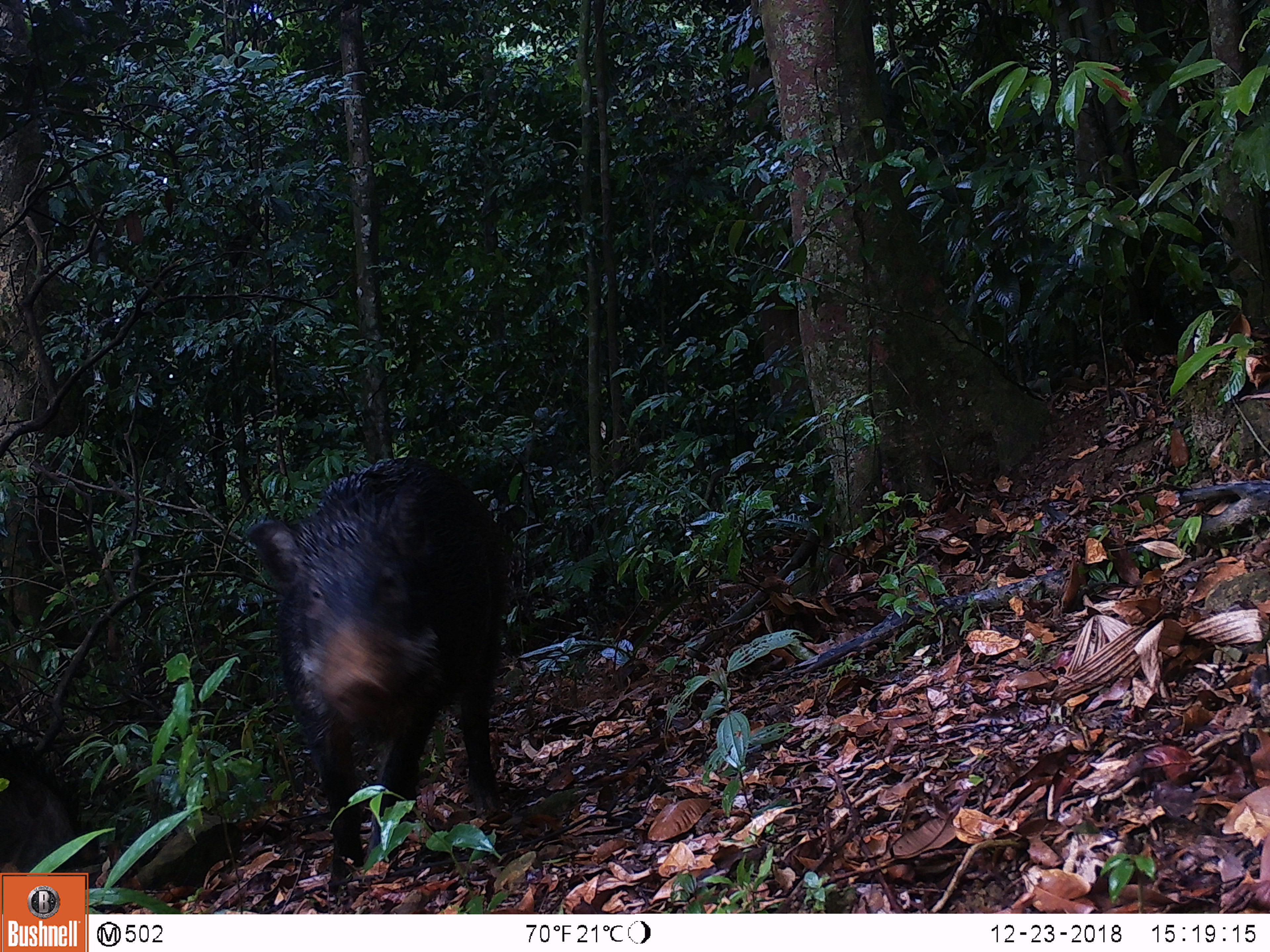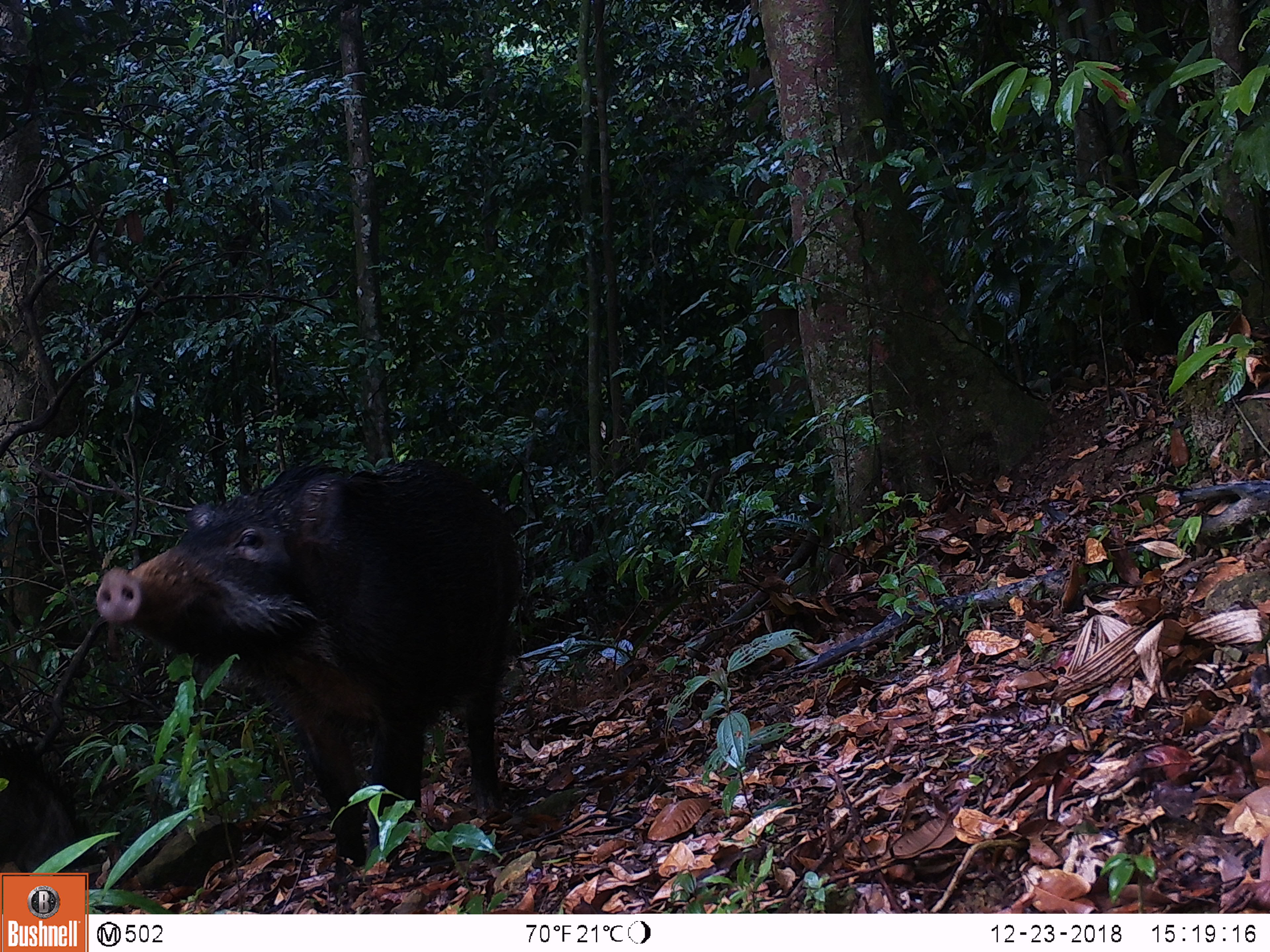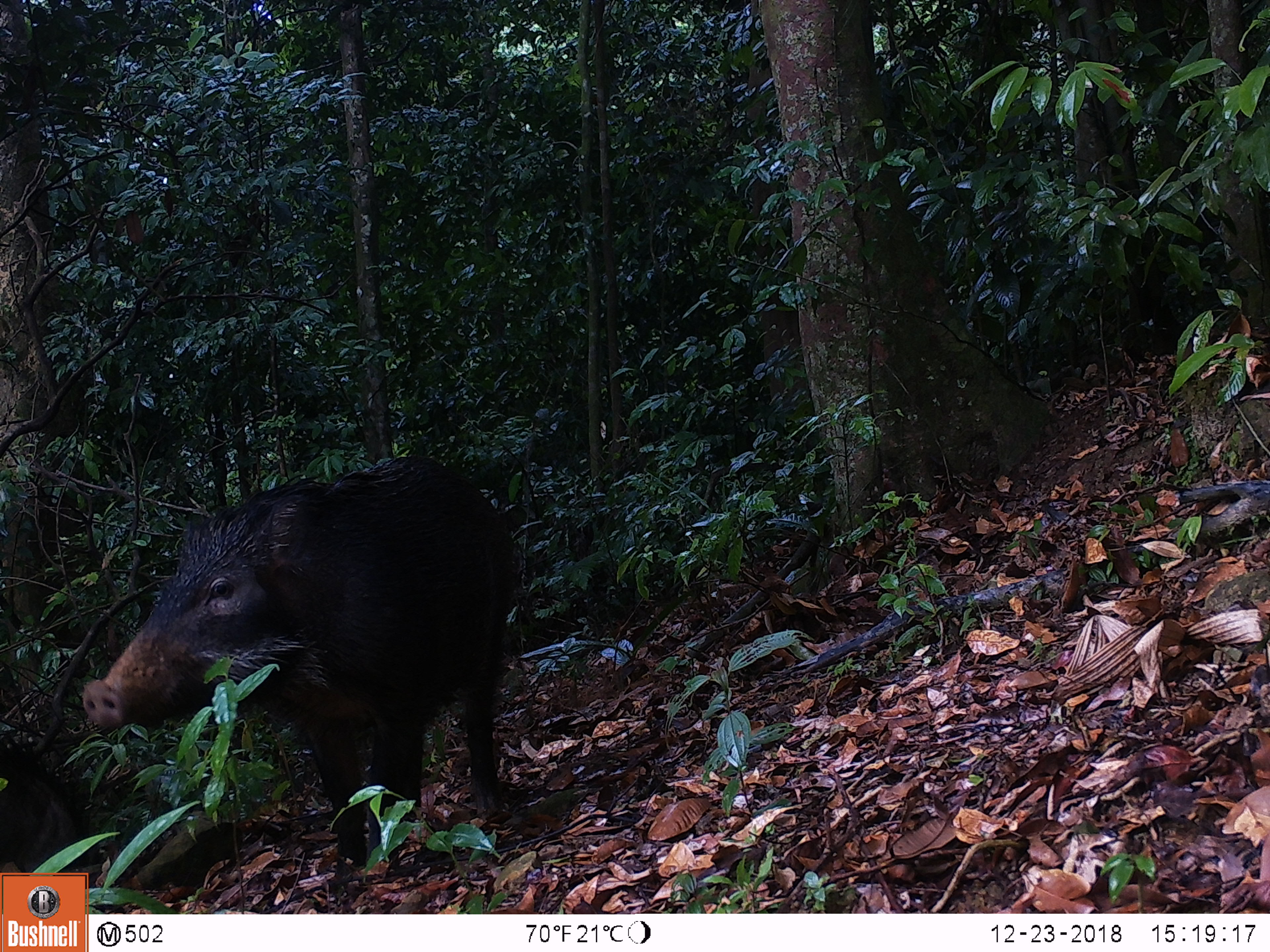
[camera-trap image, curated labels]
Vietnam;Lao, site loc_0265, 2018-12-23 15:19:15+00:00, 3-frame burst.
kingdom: Animalia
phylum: Chordata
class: Mammalia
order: Artiodactyla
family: Suidae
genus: Sus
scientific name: Sus scrofa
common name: eurasian wild pig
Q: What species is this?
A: Eurasian wild pig (Sus scrofa).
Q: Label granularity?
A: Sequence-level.